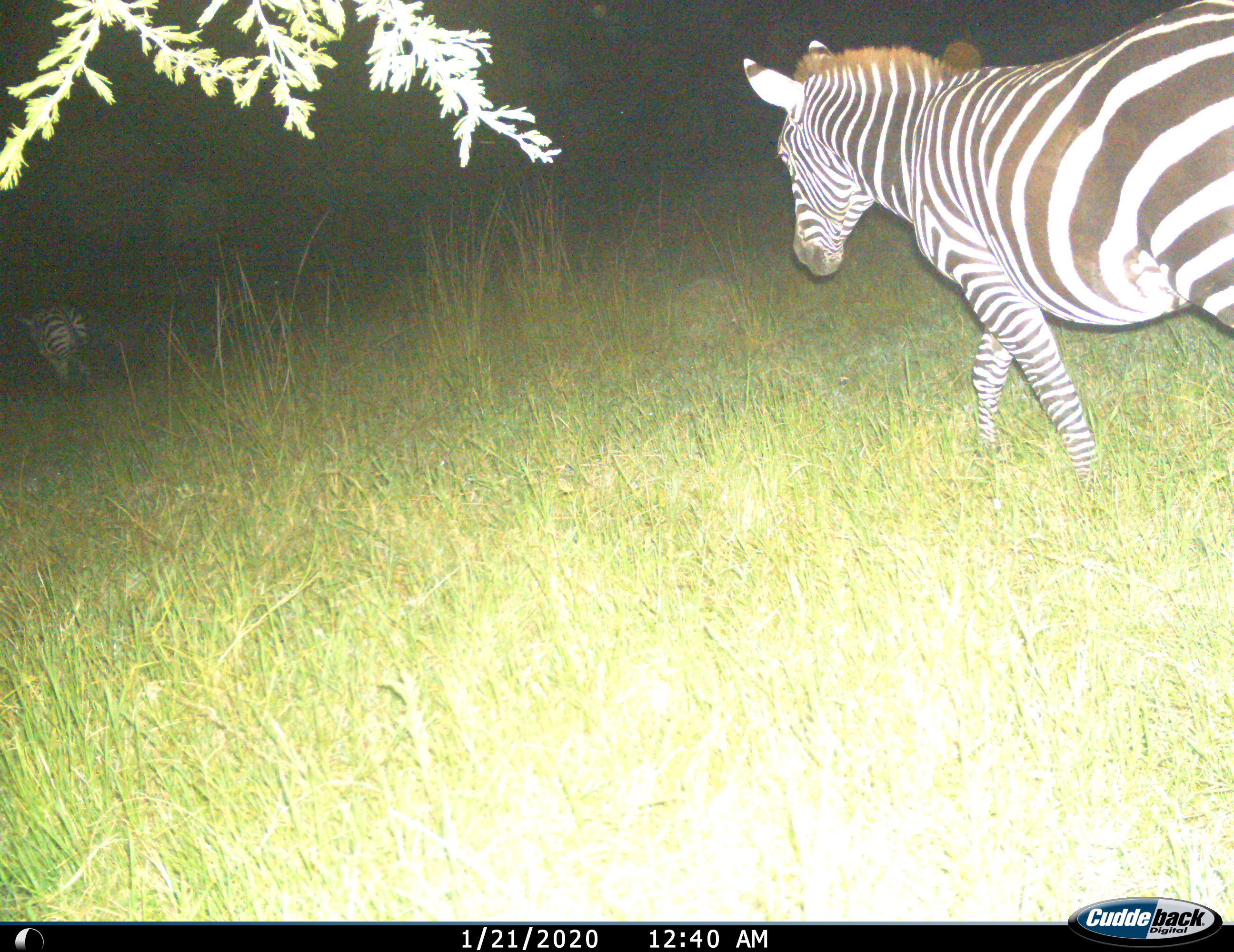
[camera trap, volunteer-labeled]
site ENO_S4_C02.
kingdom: Animalia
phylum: Chordata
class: Mammalia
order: Perissodactyla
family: Equidae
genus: Equus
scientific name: Equus quagga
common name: plains zebra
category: zebraplains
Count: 2.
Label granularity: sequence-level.